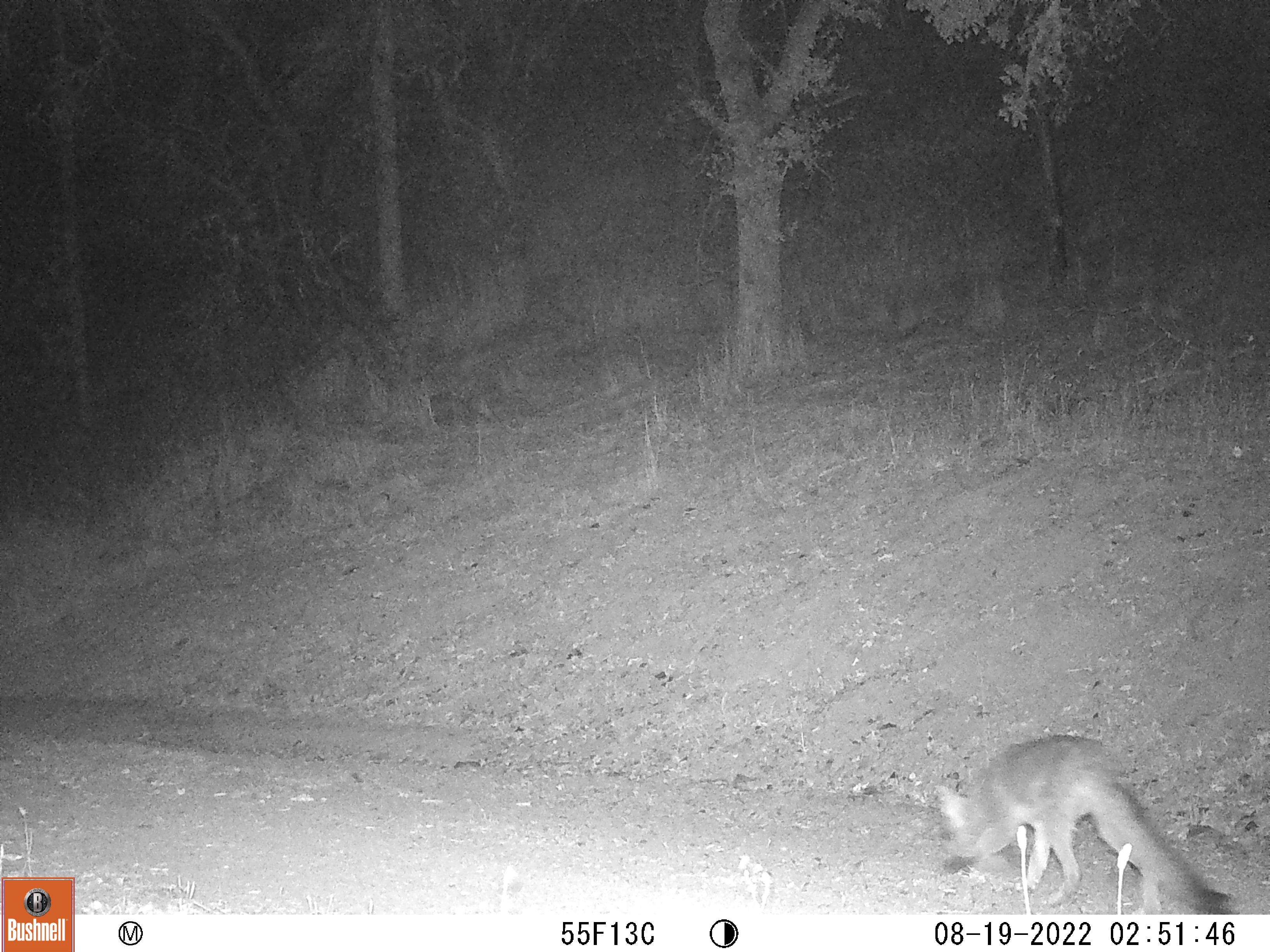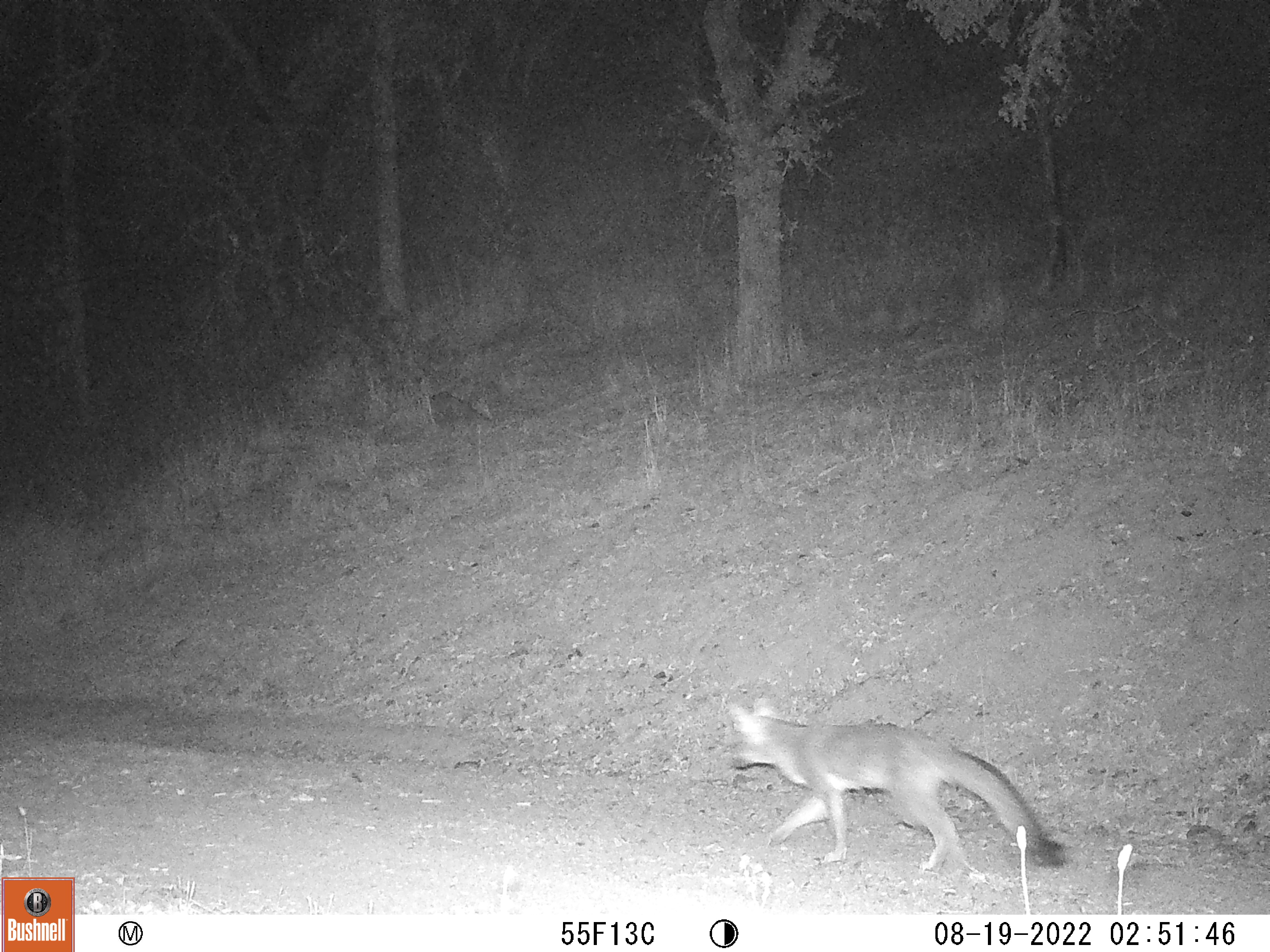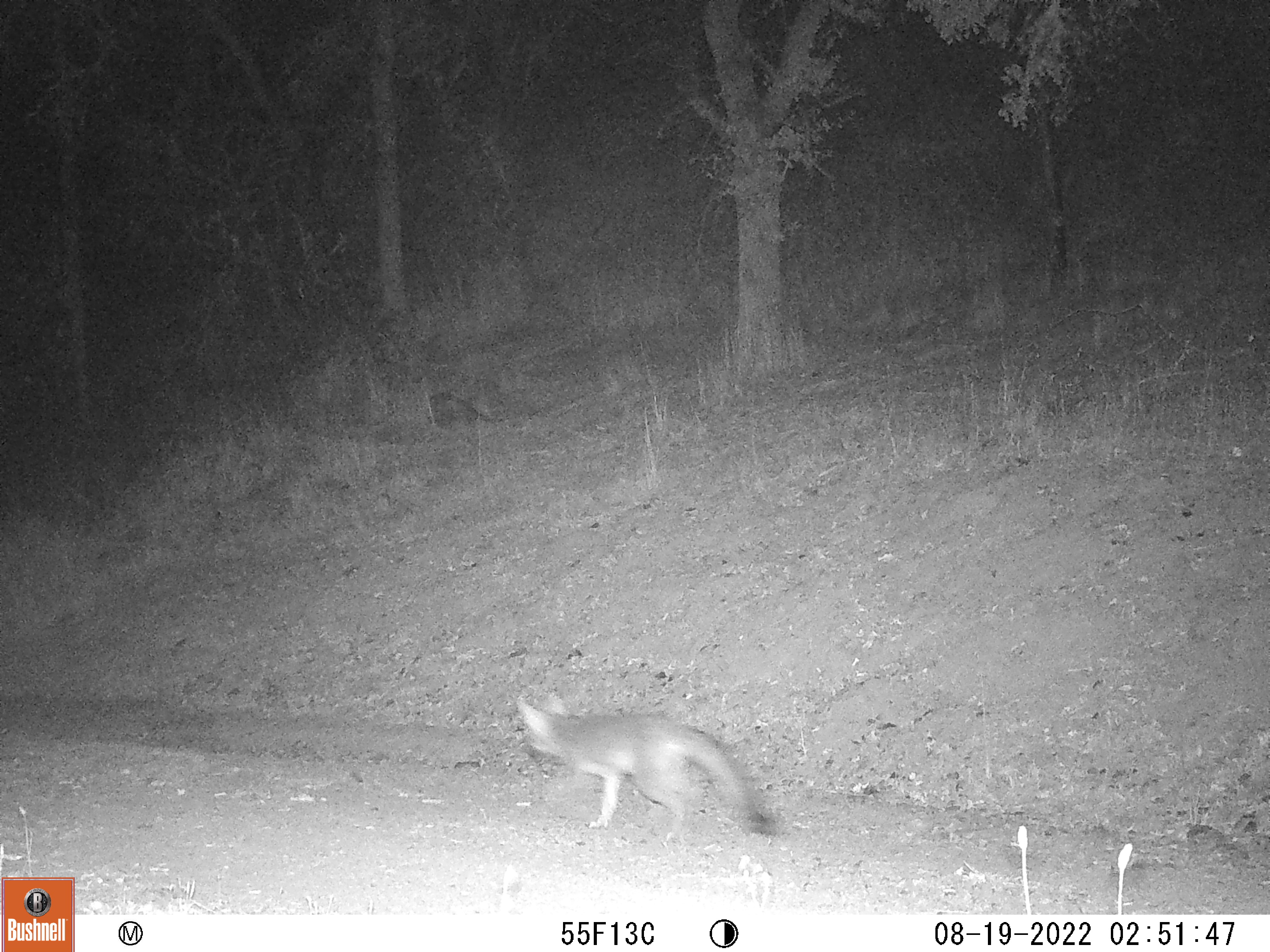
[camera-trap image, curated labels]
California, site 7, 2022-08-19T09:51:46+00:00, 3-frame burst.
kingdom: Animalia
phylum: Chordata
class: Mammalia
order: Carnivora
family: Canidae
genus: Urocyon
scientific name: Urocyon cinereoargenteus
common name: gray fox